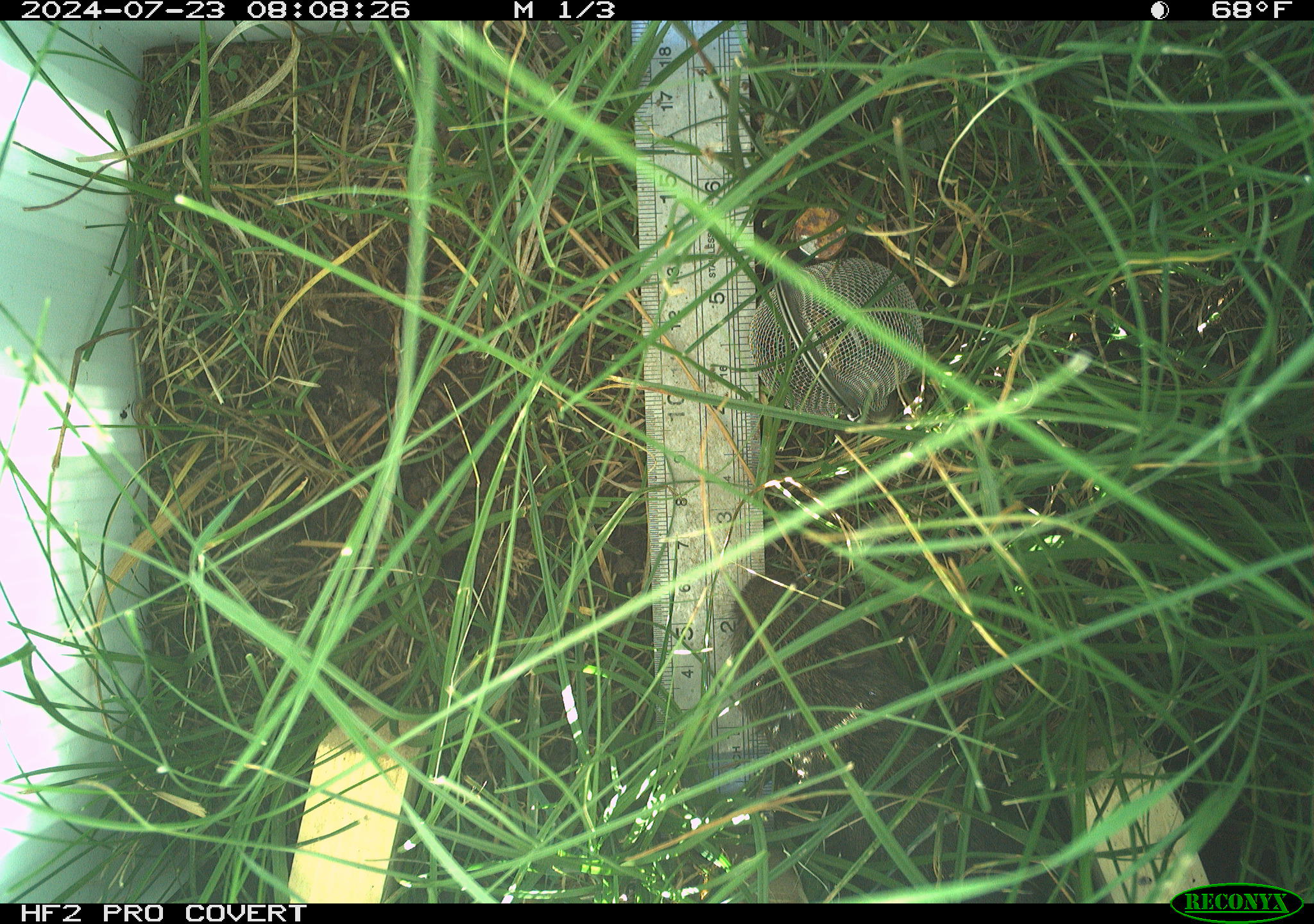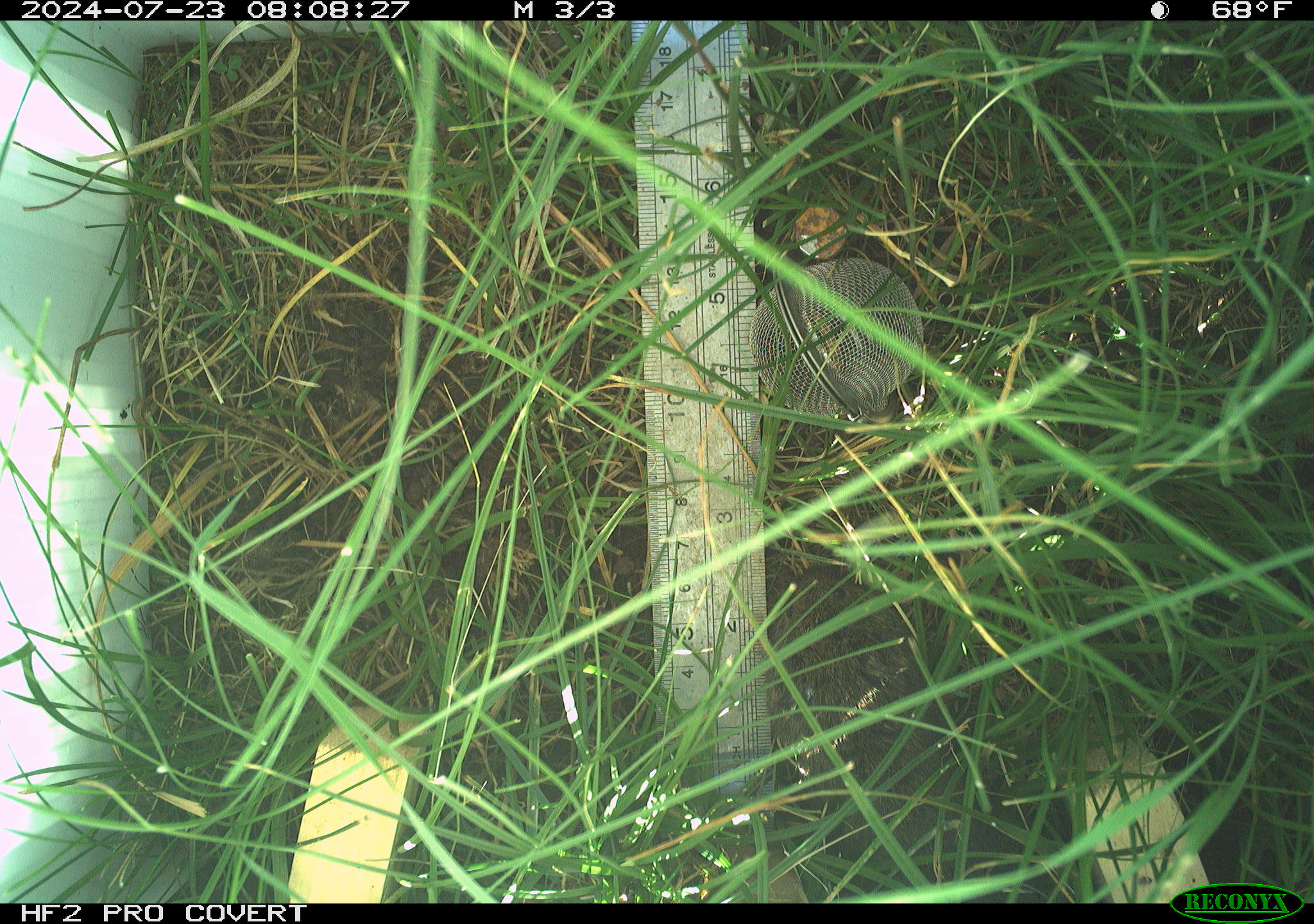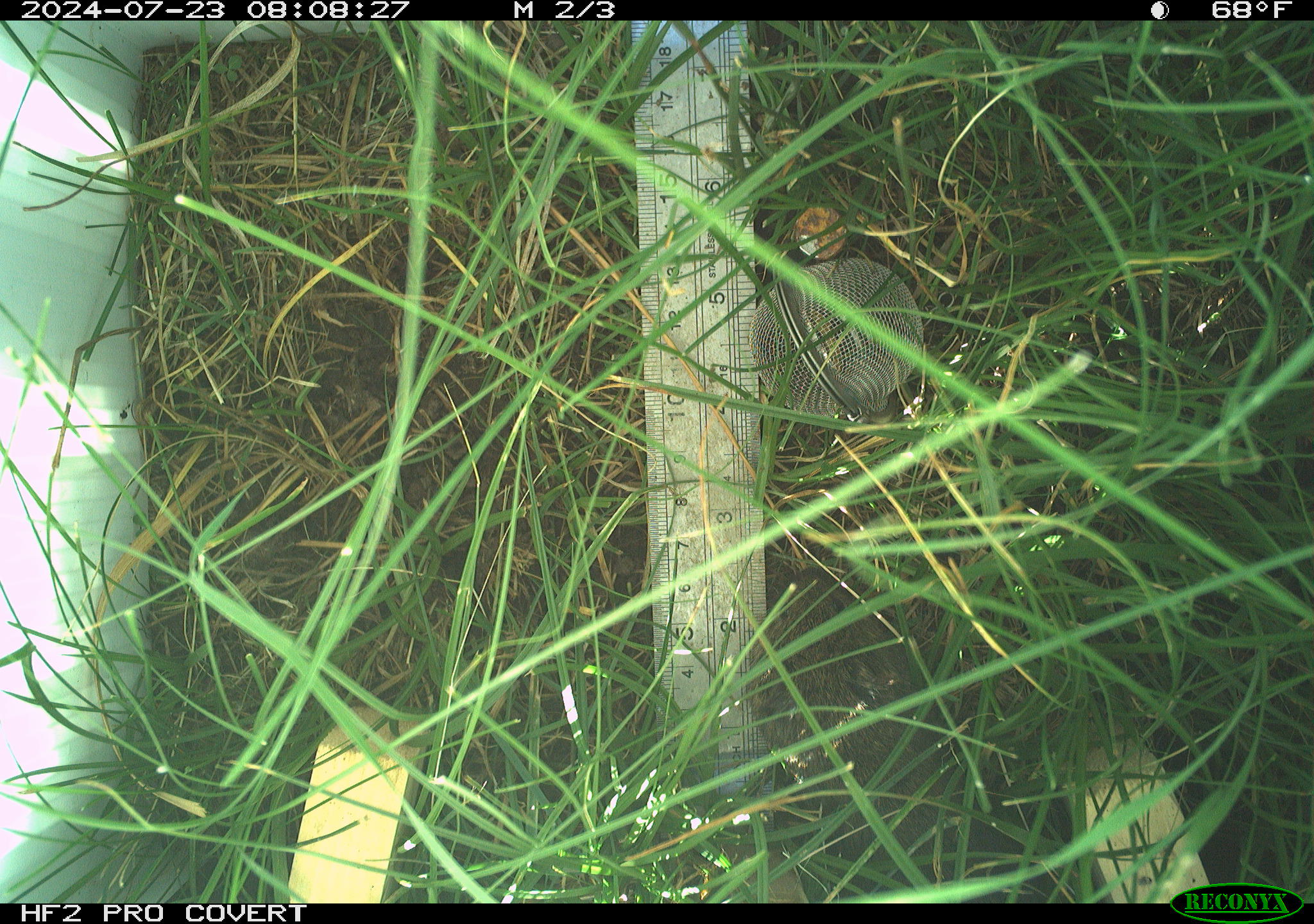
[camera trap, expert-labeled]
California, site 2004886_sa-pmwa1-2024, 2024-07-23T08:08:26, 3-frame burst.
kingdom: Animalia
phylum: Chordata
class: Mammalia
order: Rodentia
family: Cricetidae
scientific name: Arvicolinae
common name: voles, lemmings, and muskrats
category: arvicolinae subfamily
Arvicolinae subfamily (voles, lemmings, and muskrats) (Arvicolinae).